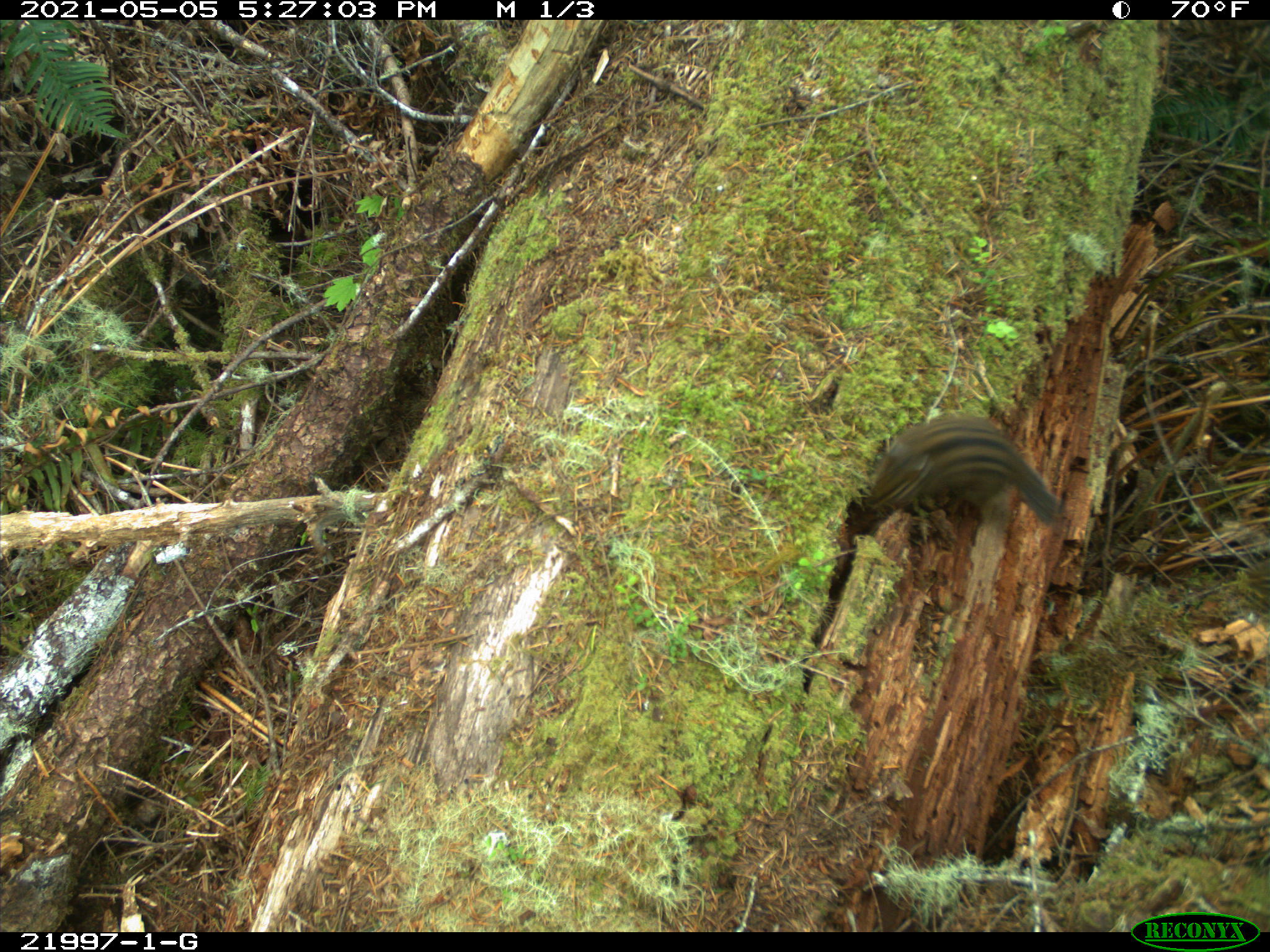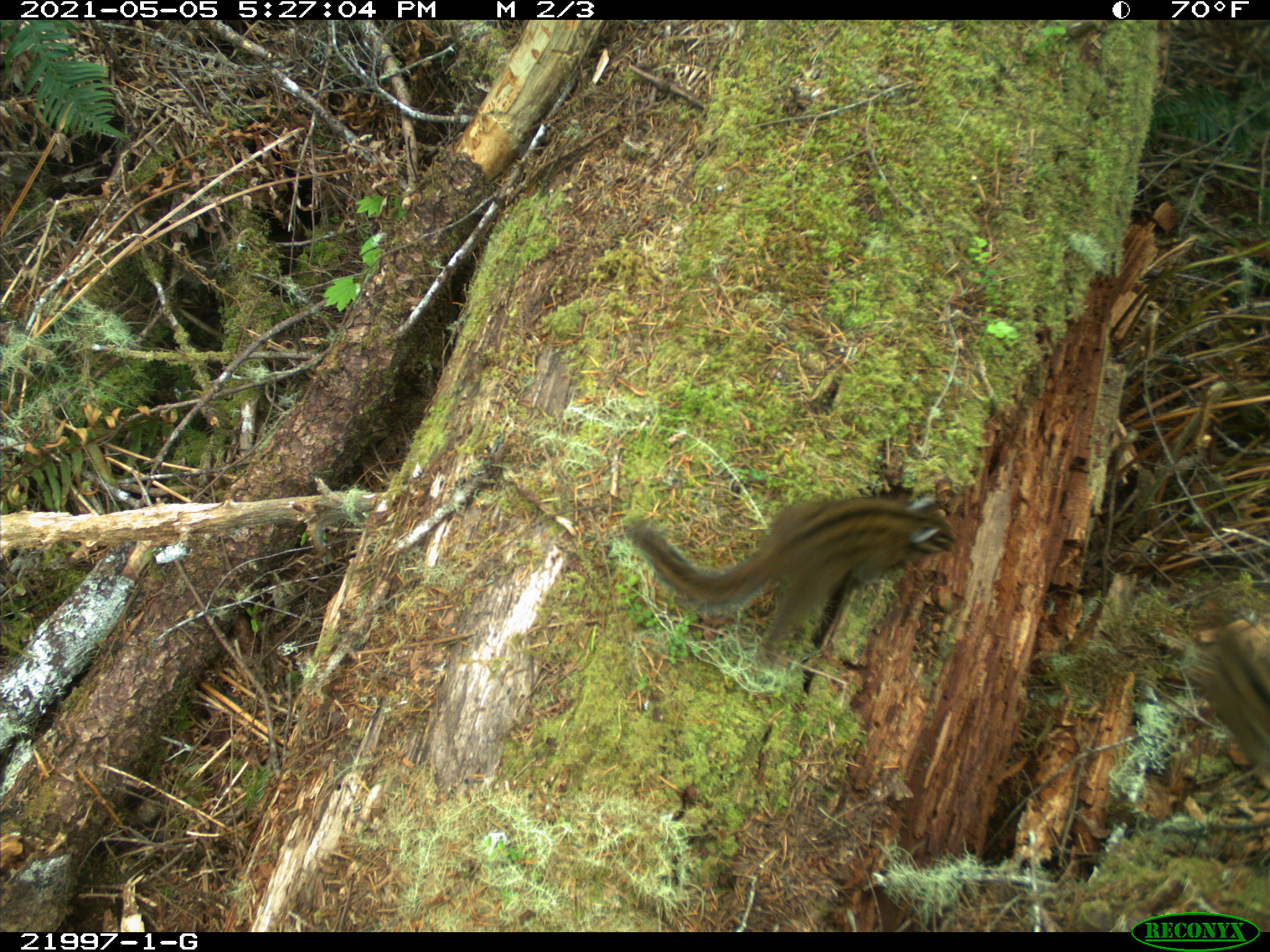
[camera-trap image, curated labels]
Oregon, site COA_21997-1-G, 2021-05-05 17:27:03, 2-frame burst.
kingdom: Animalia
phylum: Chordata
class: Mammalia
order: Rodentia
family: Sciuridae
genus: Neotamias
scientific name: Neotamias townsendii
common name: townsend's chipmunk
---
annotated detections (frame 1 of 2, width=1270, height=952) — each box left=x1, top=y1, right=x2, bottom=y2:
townsend's chipmunk: left=839, top=385, right=1080, bottom=557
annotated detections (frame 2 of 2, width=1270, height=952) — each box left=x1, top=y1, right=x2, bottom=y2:
townsend's chipmunk: left=609, top=481, right=985, bottom=662; left=1173, top=601, right=1269, bottom=803